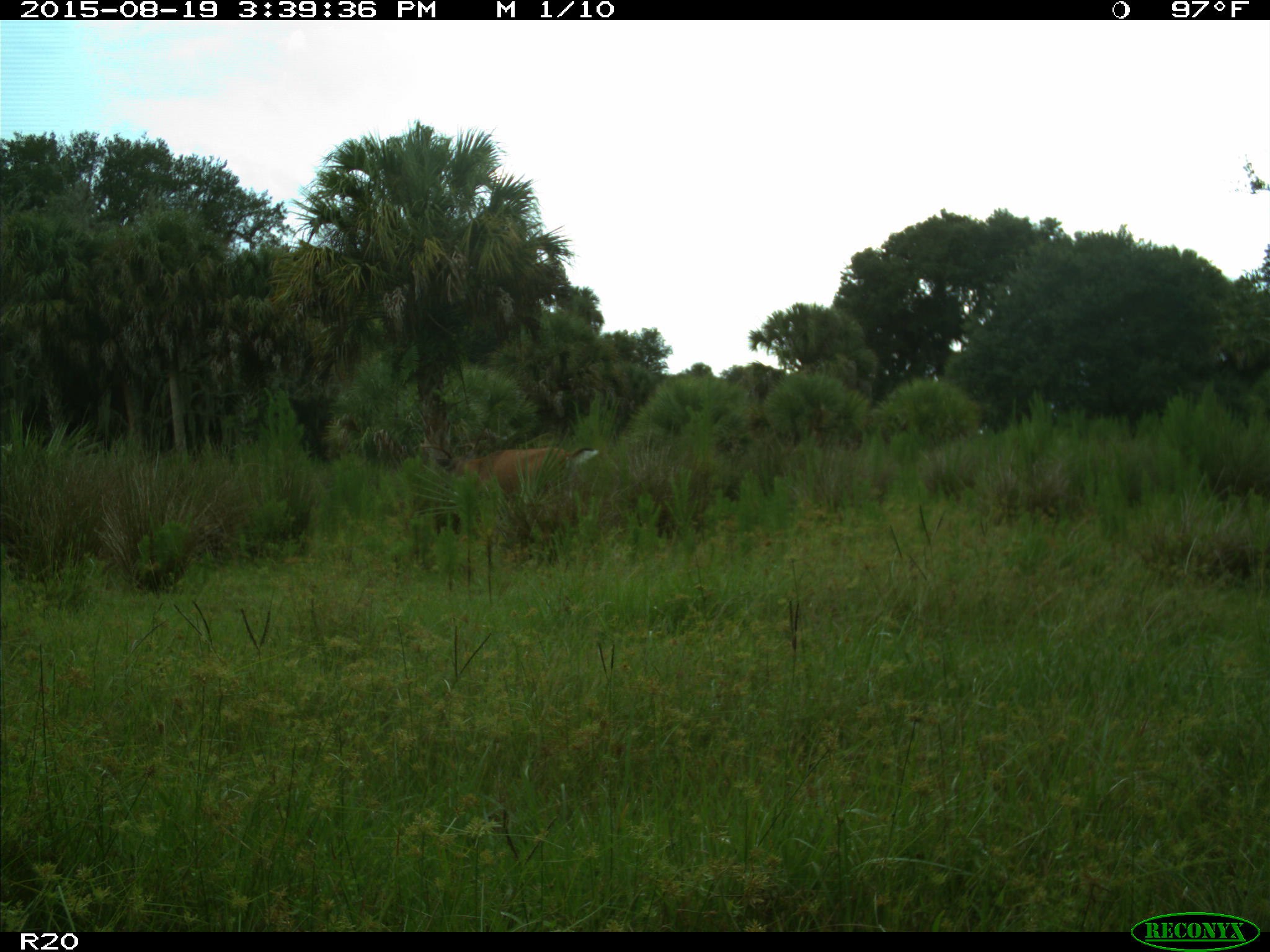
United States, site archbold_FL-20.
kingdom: Animalia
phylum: Chordata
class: Mammalia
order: Artiodactyla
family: Cervidae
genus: Odocoileus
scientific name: Odocoileus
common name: deer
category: unidentified deer